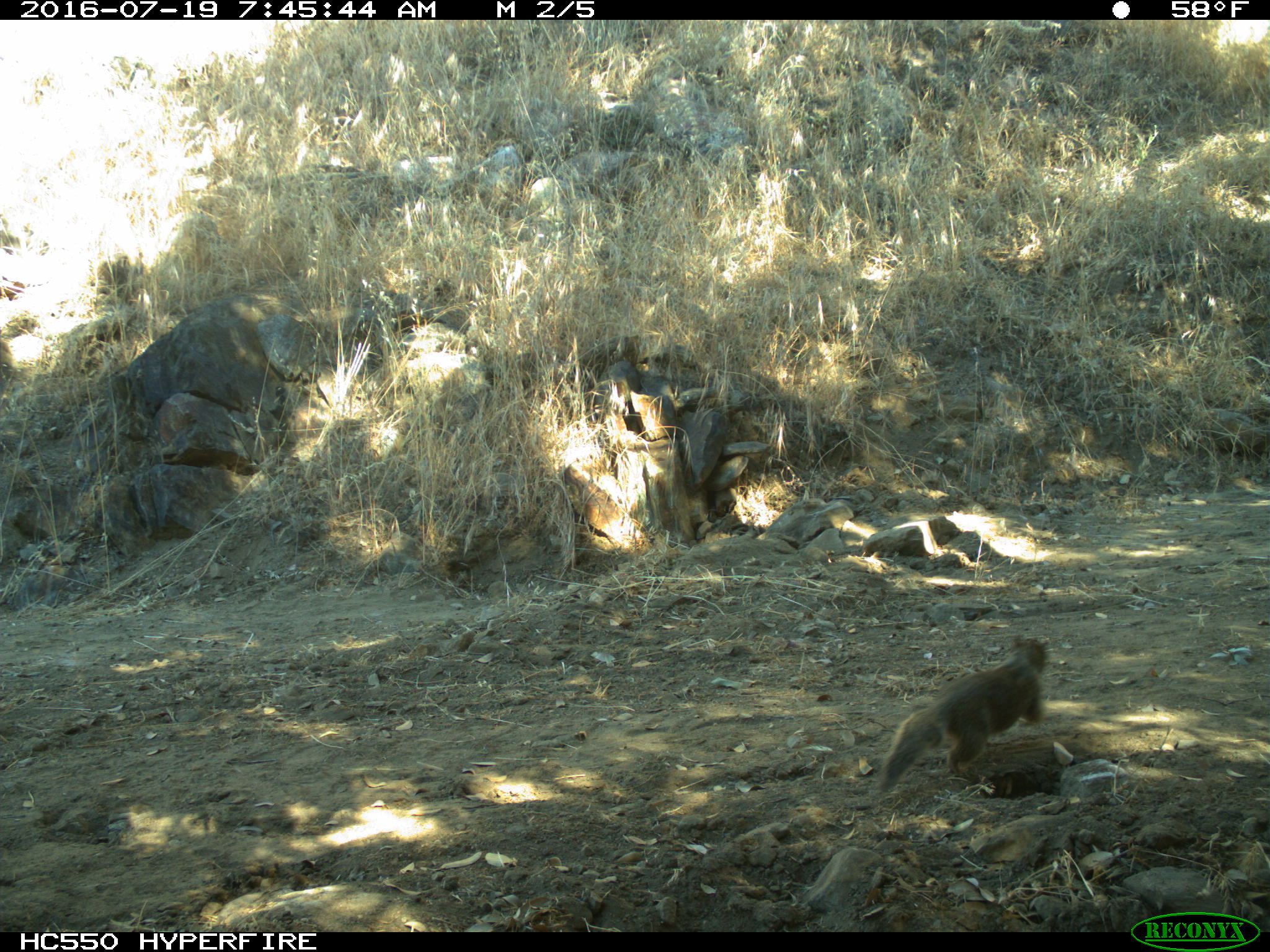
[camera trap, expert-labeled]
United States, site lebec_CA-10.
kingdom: Animalia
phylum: Chordata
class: Mammalia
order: Rodentia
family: Sciuridae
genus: Otospermophilus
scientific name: Otospermophilus beecheyi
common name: california ground squirrel